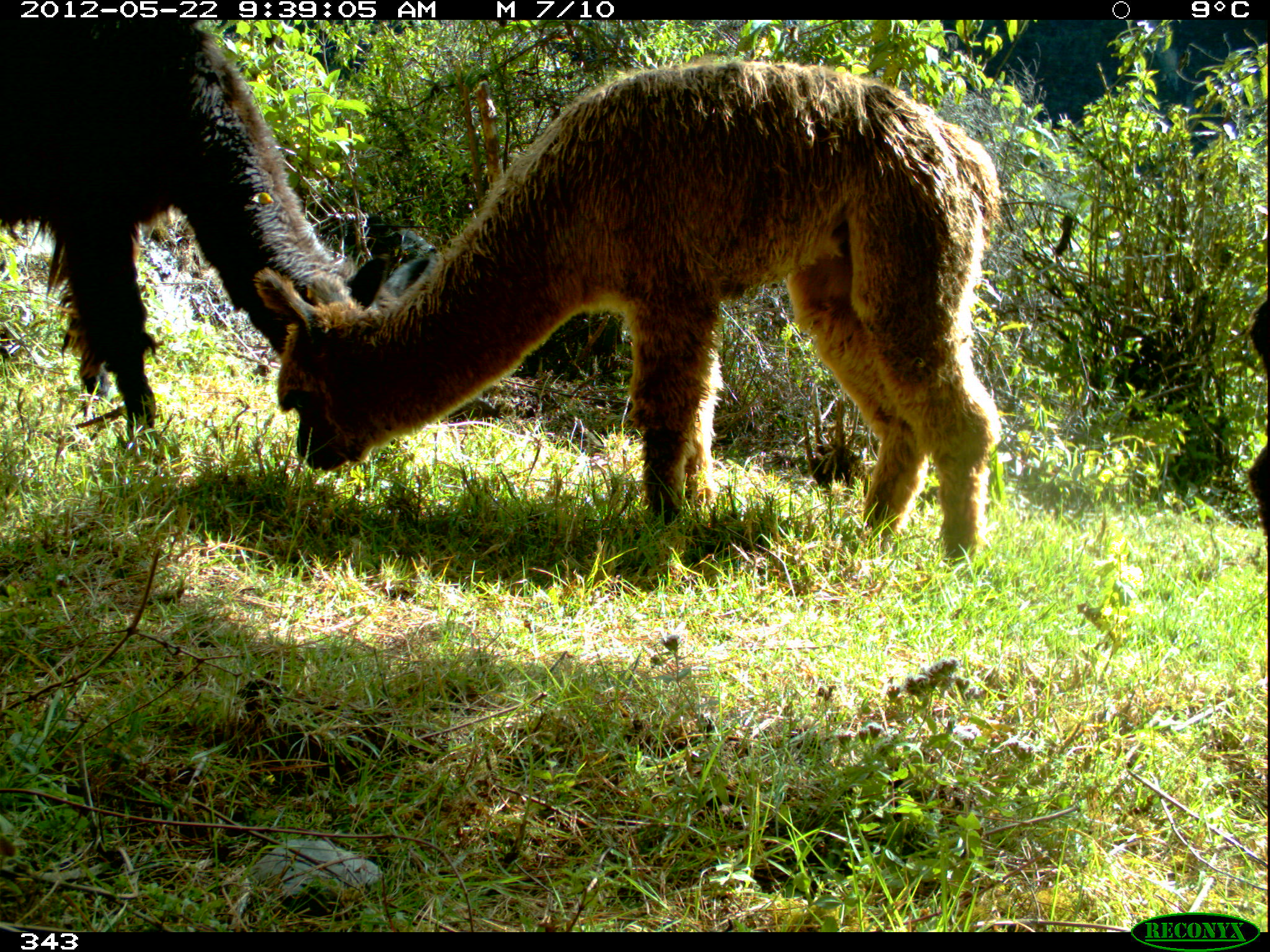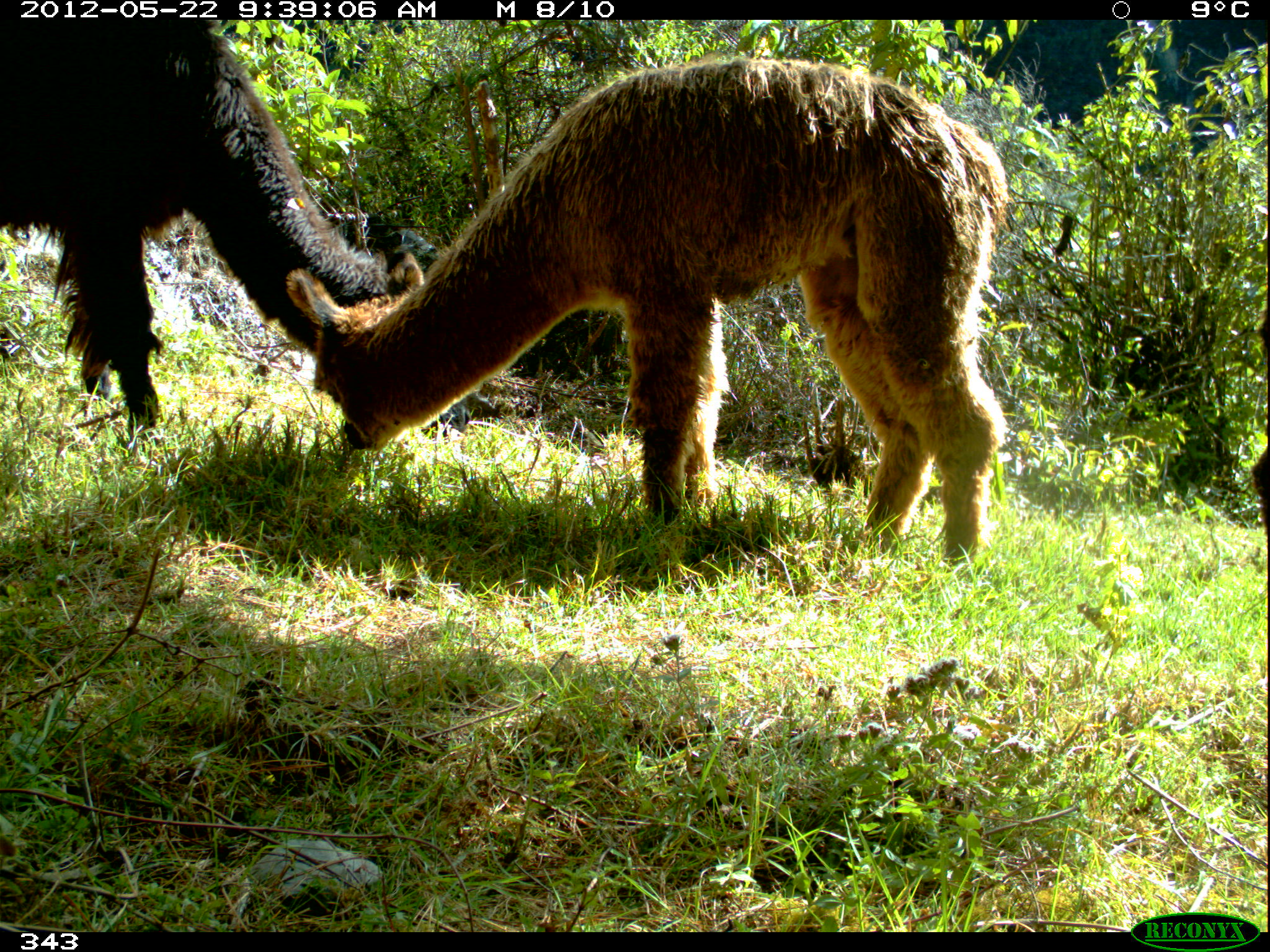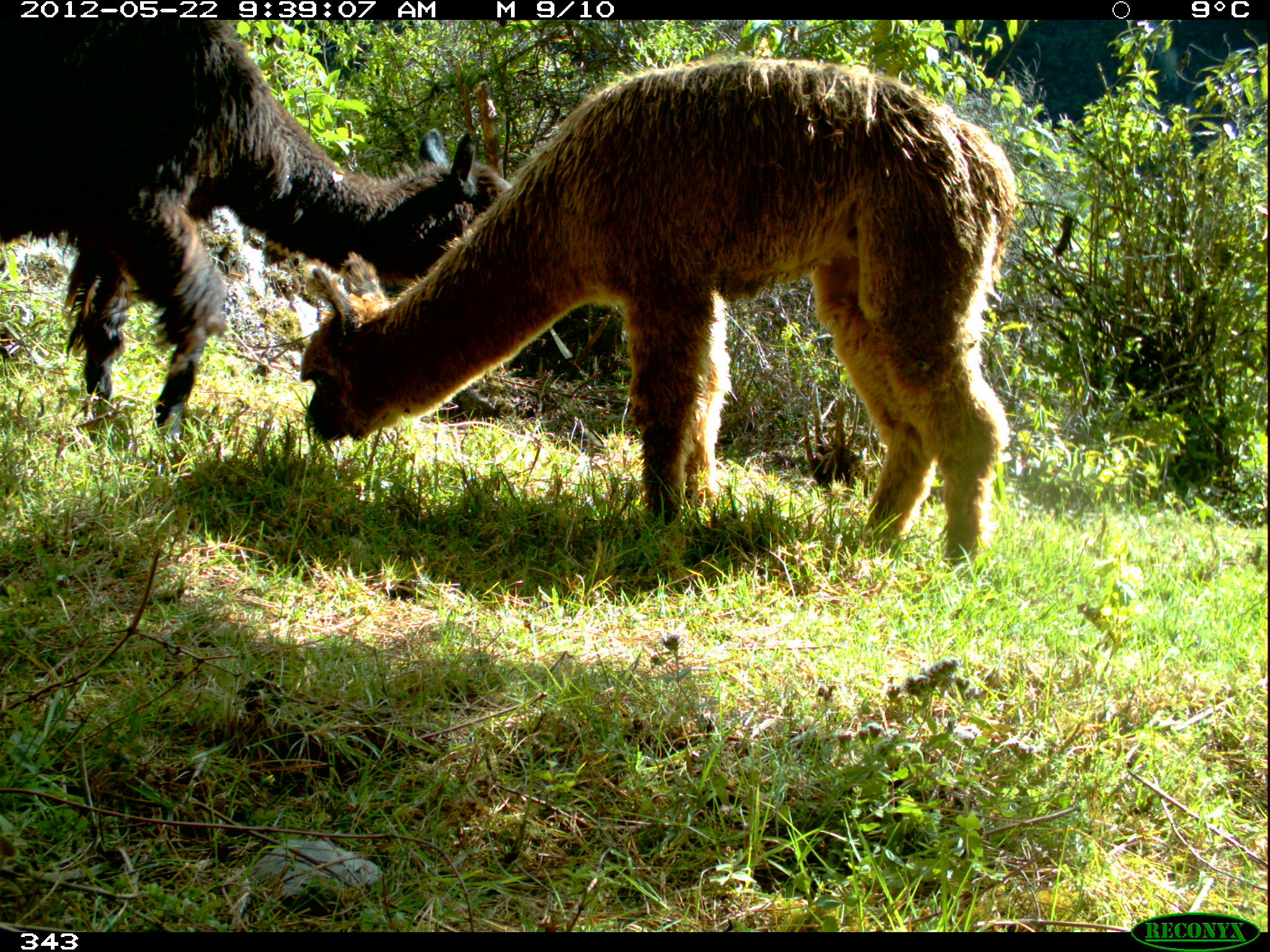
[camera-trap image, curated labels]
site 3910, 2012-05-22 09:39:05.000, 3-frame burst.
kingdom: Animalia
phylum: Chordata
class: Mammalia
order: Artiodactyla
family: Camelidae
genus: Vicugna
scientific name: Vicugna pacos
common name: alpaca